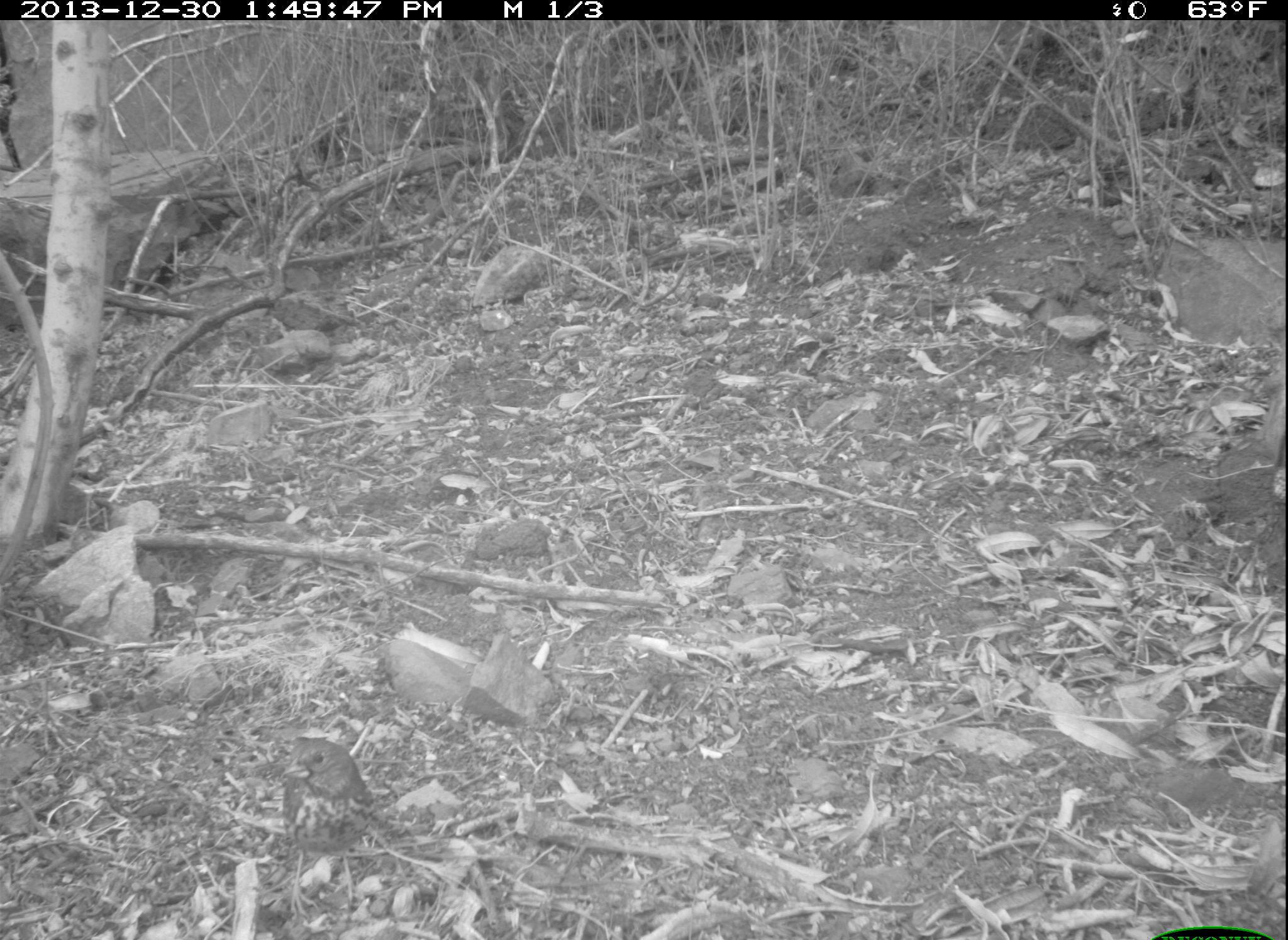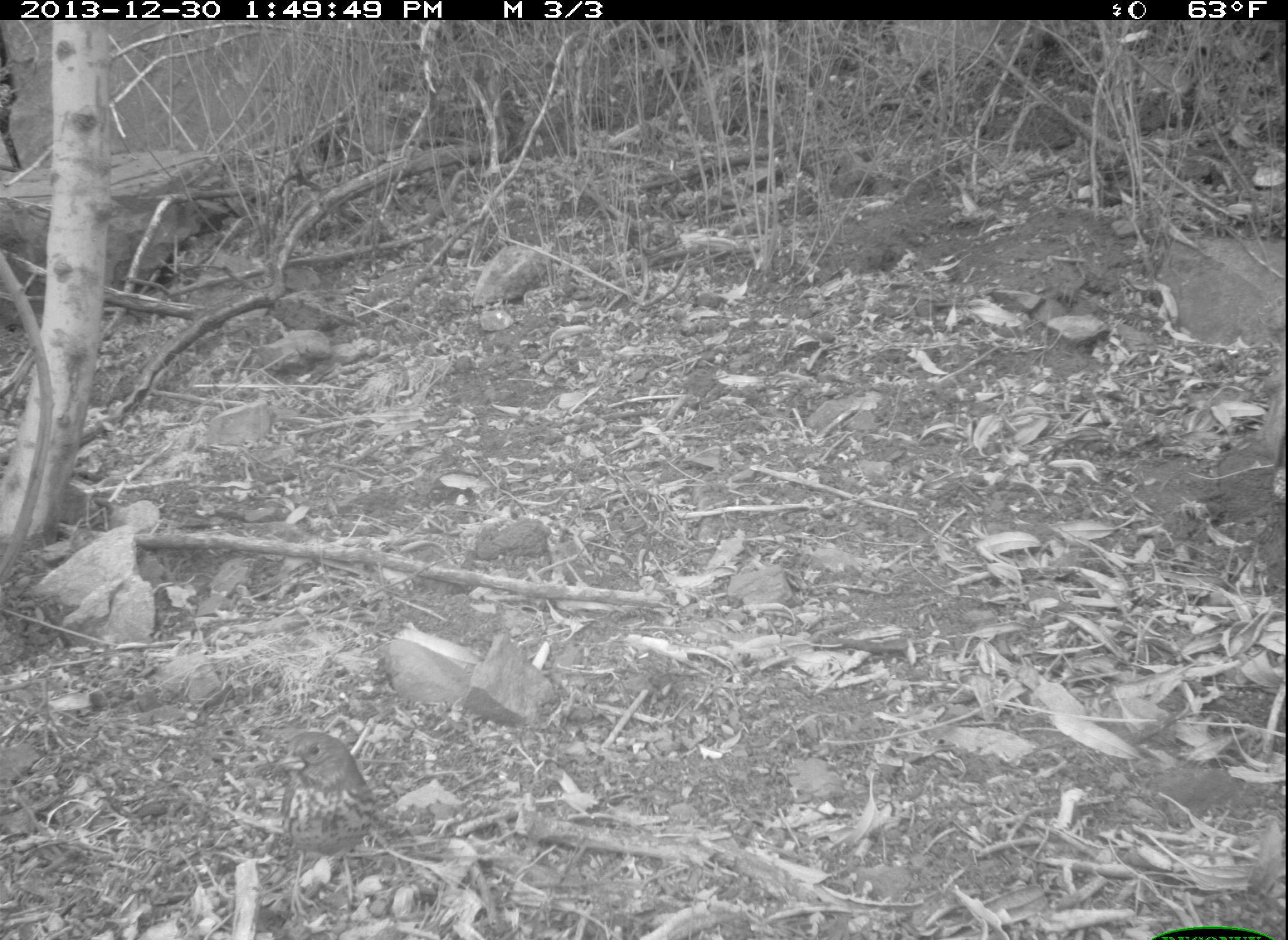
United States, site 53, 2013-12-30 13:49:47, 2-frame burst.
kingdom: Animalia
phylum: Chordata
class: Aves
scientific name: Aves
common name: bird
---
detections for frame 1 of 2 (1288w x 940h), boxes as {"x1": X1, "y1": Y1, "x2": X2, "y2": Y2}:
bird: {"x1": 263, "y1": 724, "x2": 402, "y2": 924}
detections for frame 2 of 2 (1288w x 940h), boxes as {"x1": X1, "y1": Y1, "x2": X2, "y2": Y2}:
bird: {"x1": 271, "y1": 735, "x2": 375, "y2": 929}